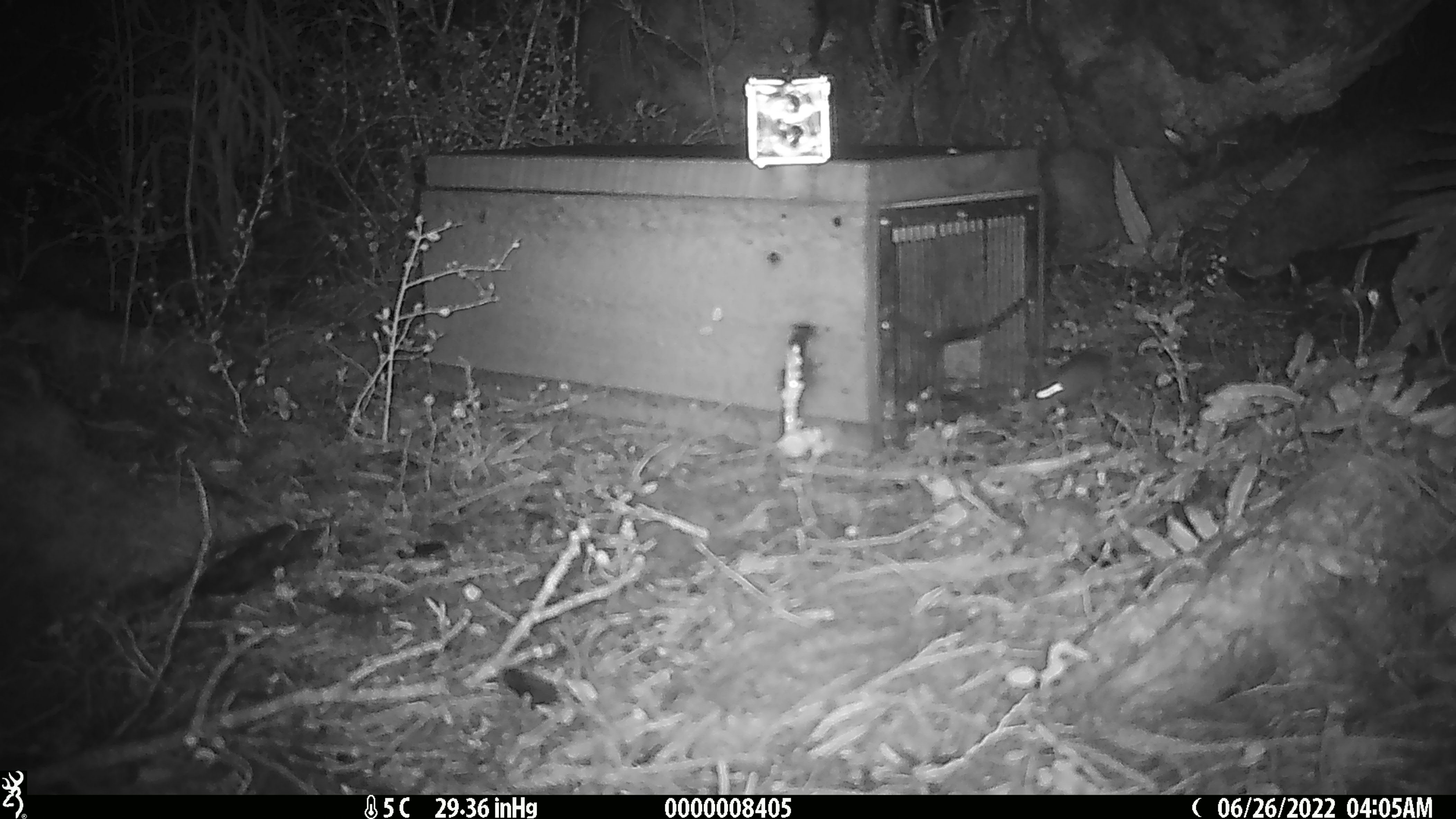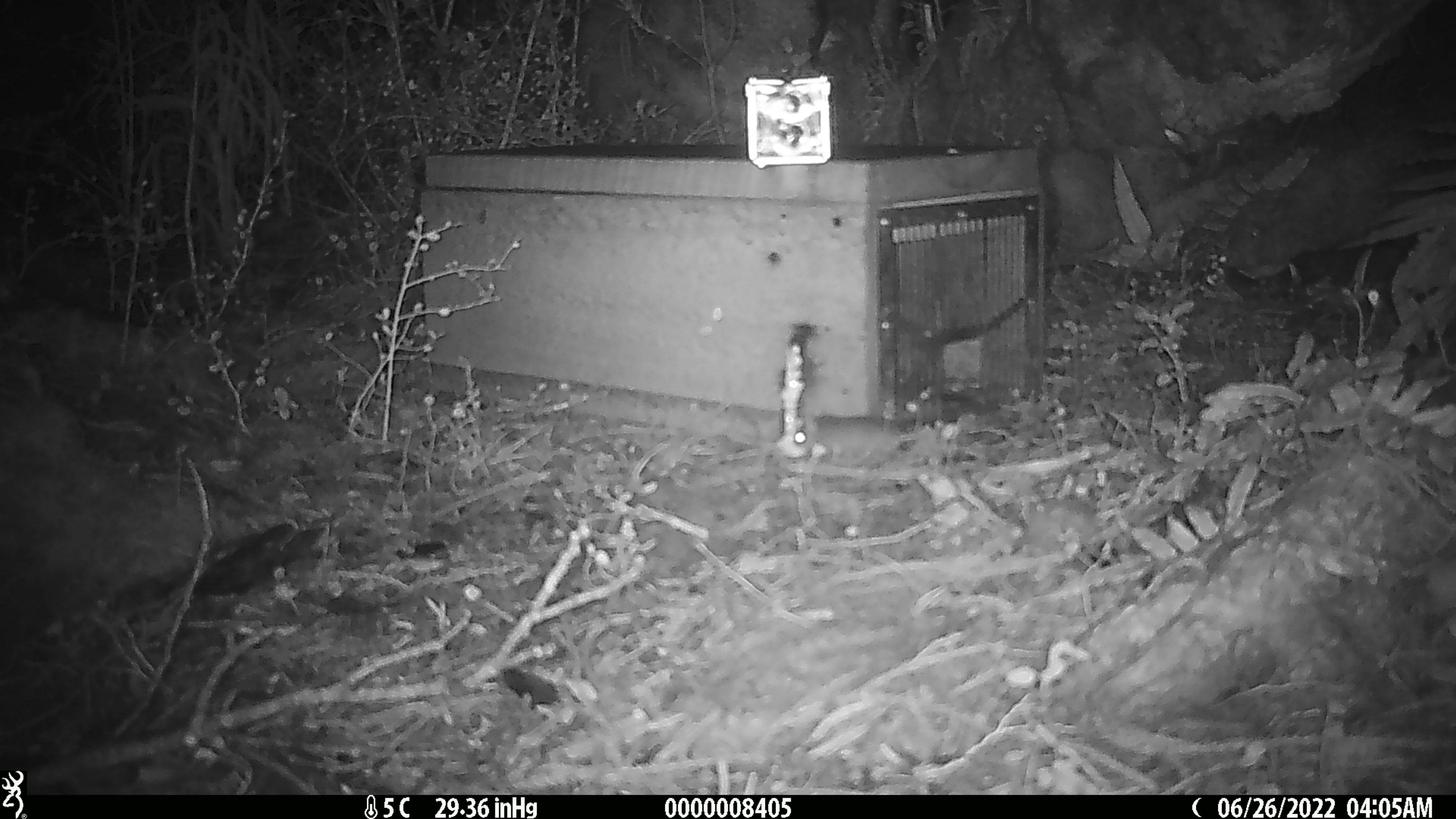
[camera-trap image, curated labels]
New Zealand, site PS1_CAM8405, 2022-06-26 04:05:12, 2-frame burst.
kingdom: Animalia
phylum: Chordata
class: Mammalia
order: Rodentia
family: Muridae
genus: Mus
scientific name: Mus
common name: mouse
Mouse (Mus).